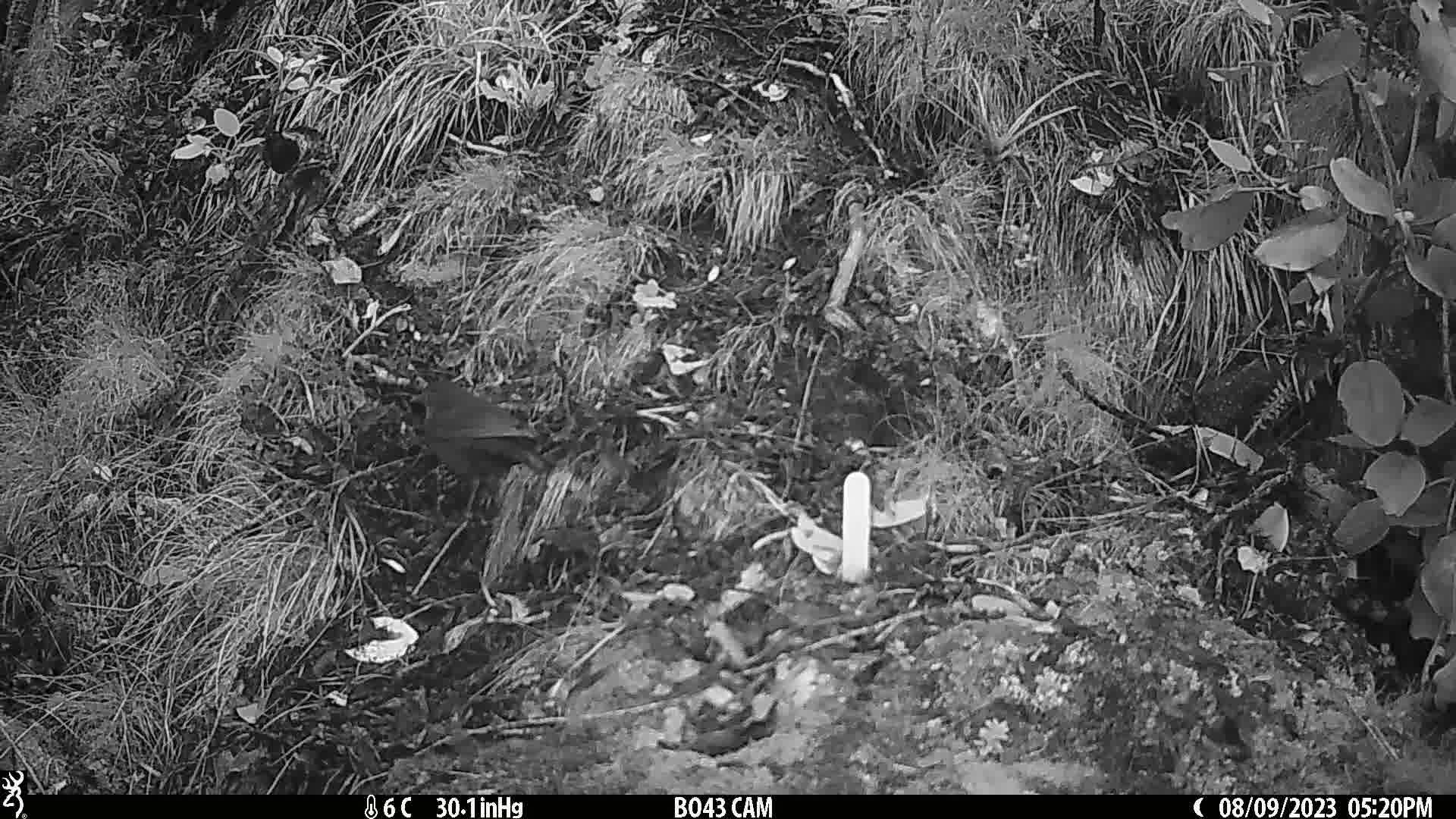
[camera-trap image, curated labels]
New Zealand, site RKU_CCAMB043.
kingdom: Animalia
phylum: Chordata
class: Aves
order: Passeriformes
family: Turdidae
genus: Turdus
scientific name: Turdus merula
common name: eurasian blackbird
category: blackbird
Blackbird (eurasian blackbird) (Turdus merula).